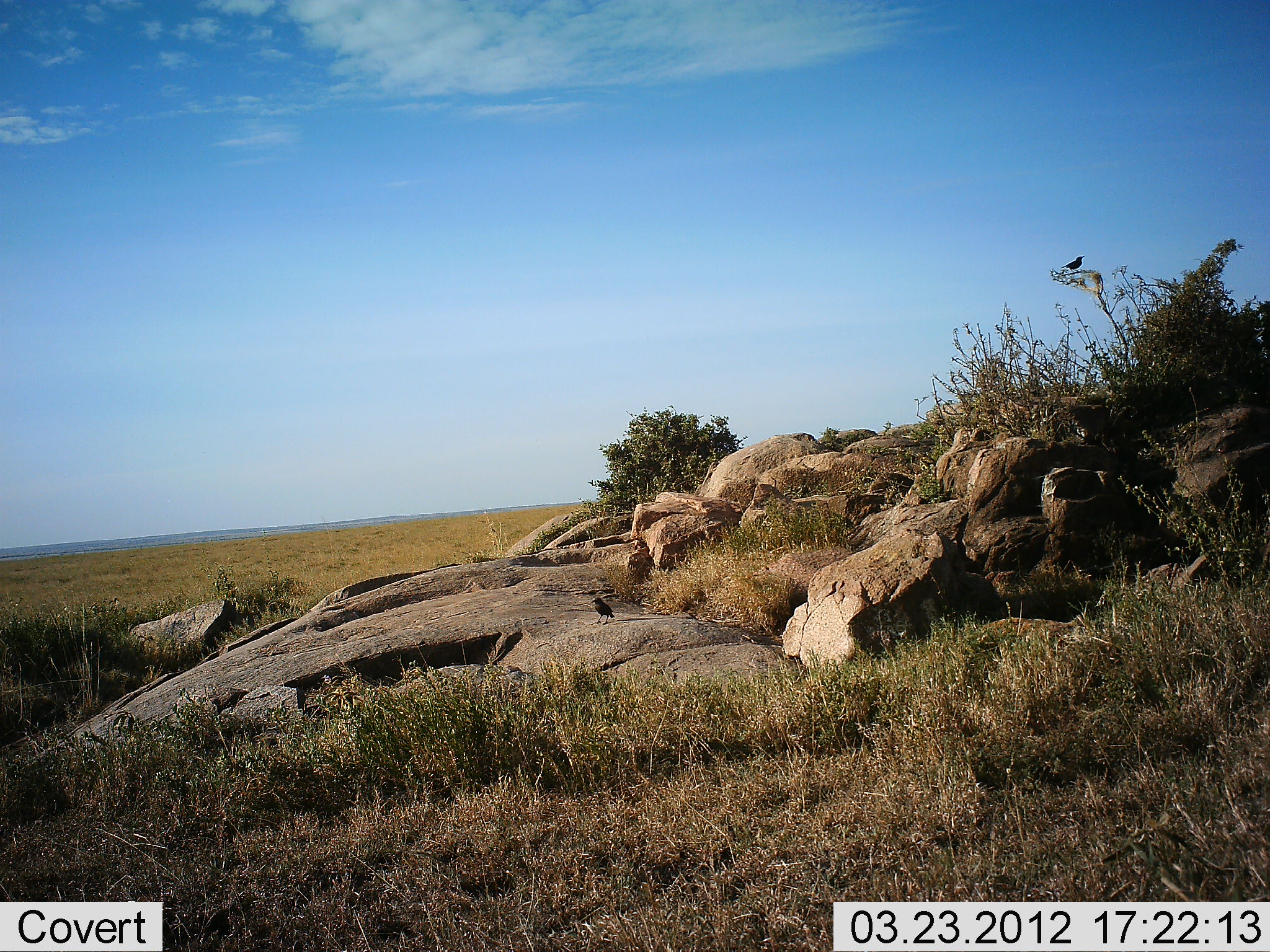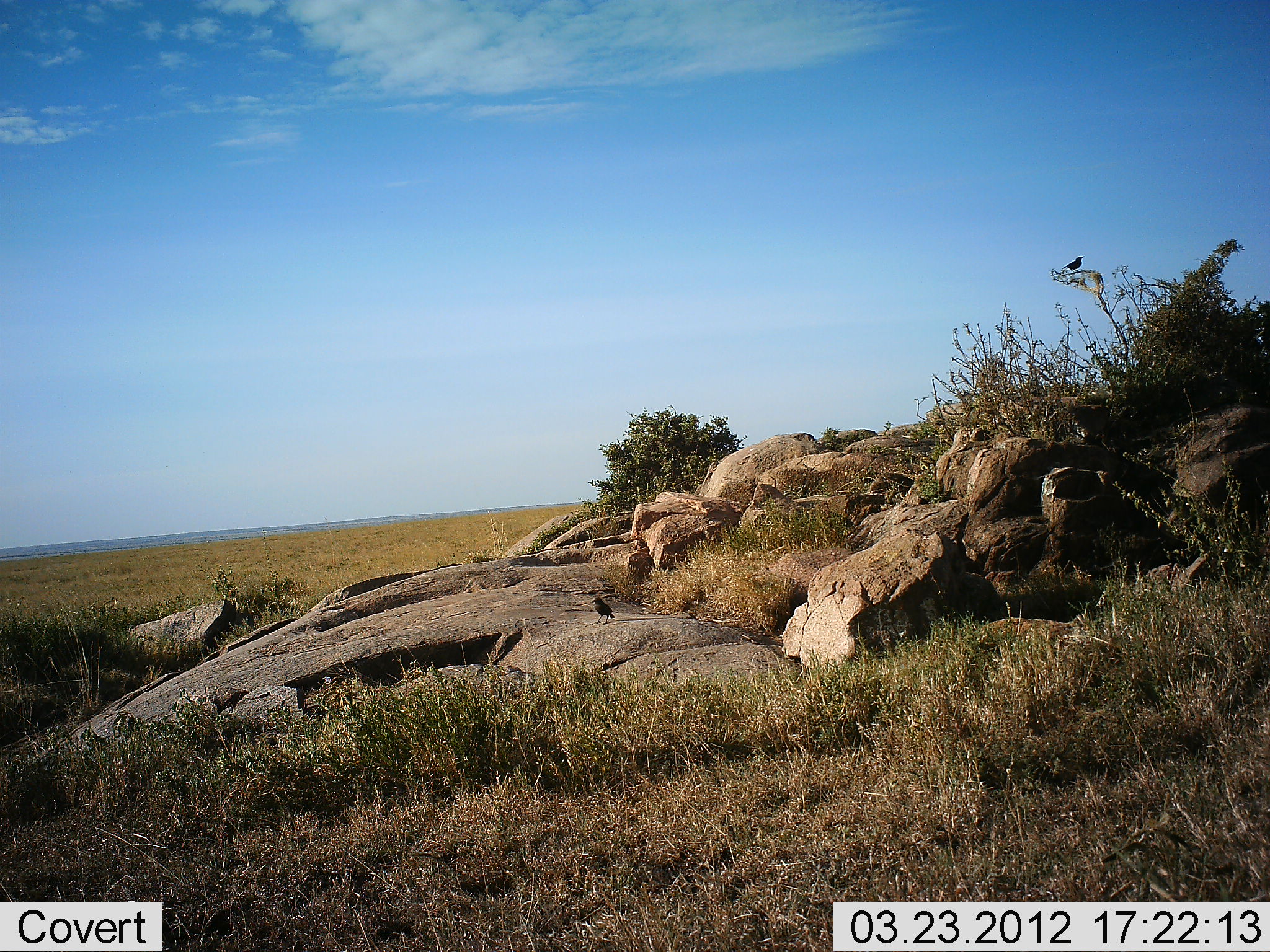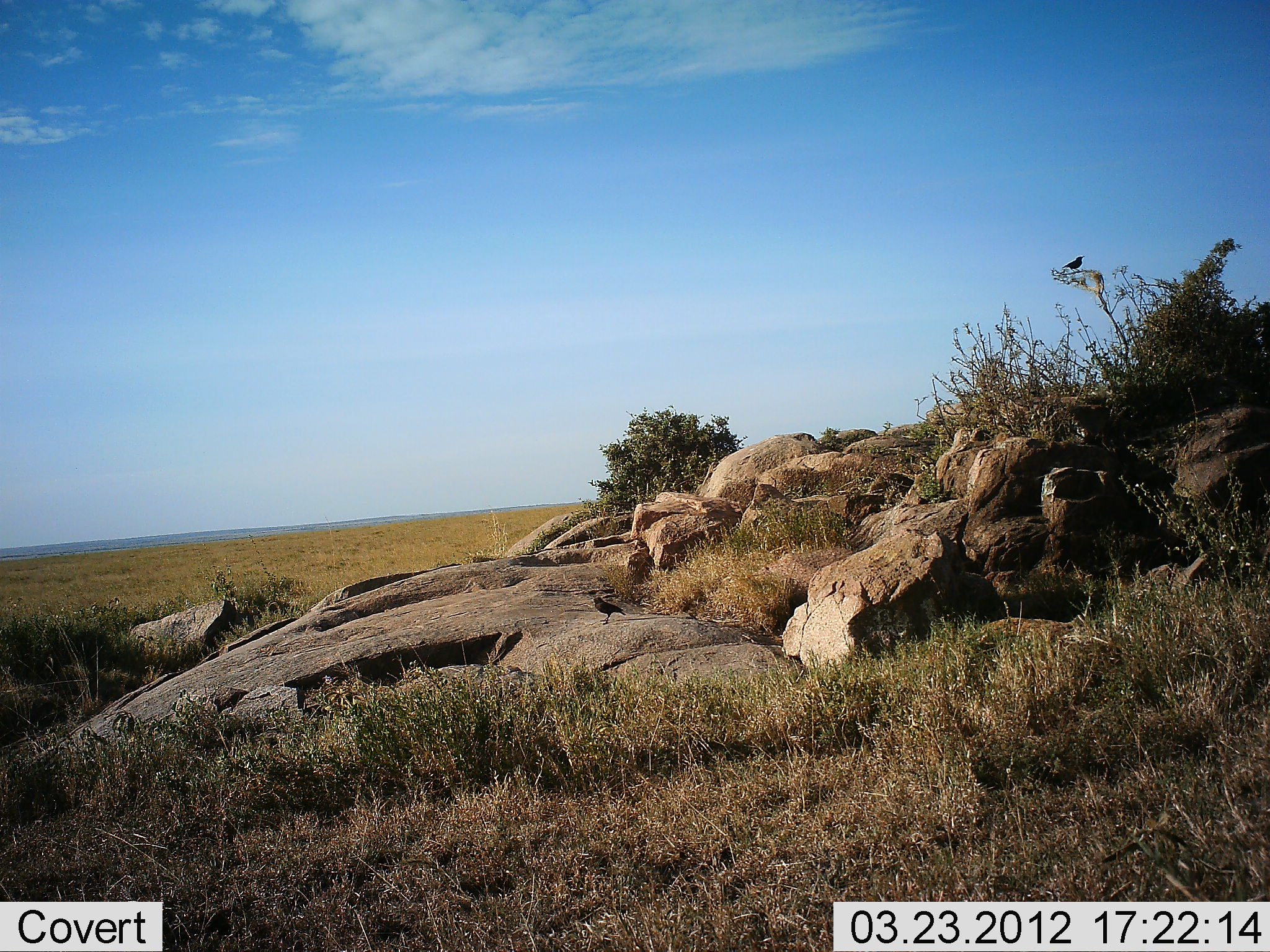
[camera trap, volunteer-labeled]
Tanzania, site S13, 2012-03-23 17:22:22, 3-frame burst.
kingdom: Animalia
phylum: Chordata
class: Aves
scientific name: Aves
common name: bird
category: otherbird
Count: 2.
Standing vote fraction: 82%.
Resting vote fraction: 24%.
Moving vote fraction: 0%.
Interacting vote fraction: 0%.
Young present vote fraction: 0%.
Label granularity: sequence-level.